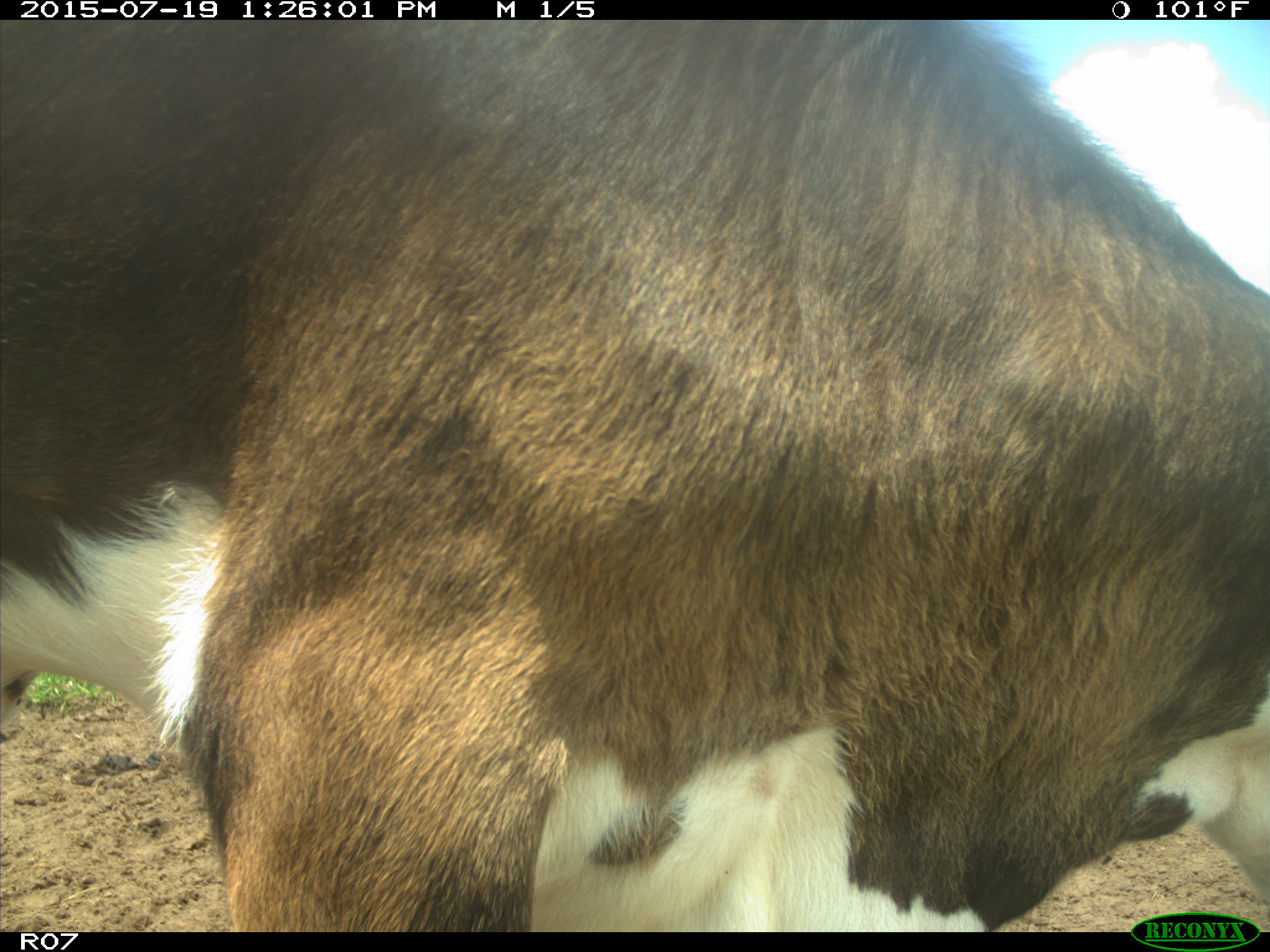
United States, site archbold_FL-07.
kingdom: Animalia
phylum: Chordata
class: Mammalia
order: Artiodactyla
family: Bovidae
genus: Bos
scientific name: Bos taurus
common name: domestic cow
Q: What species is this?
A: Bos taurus (domestic cow).